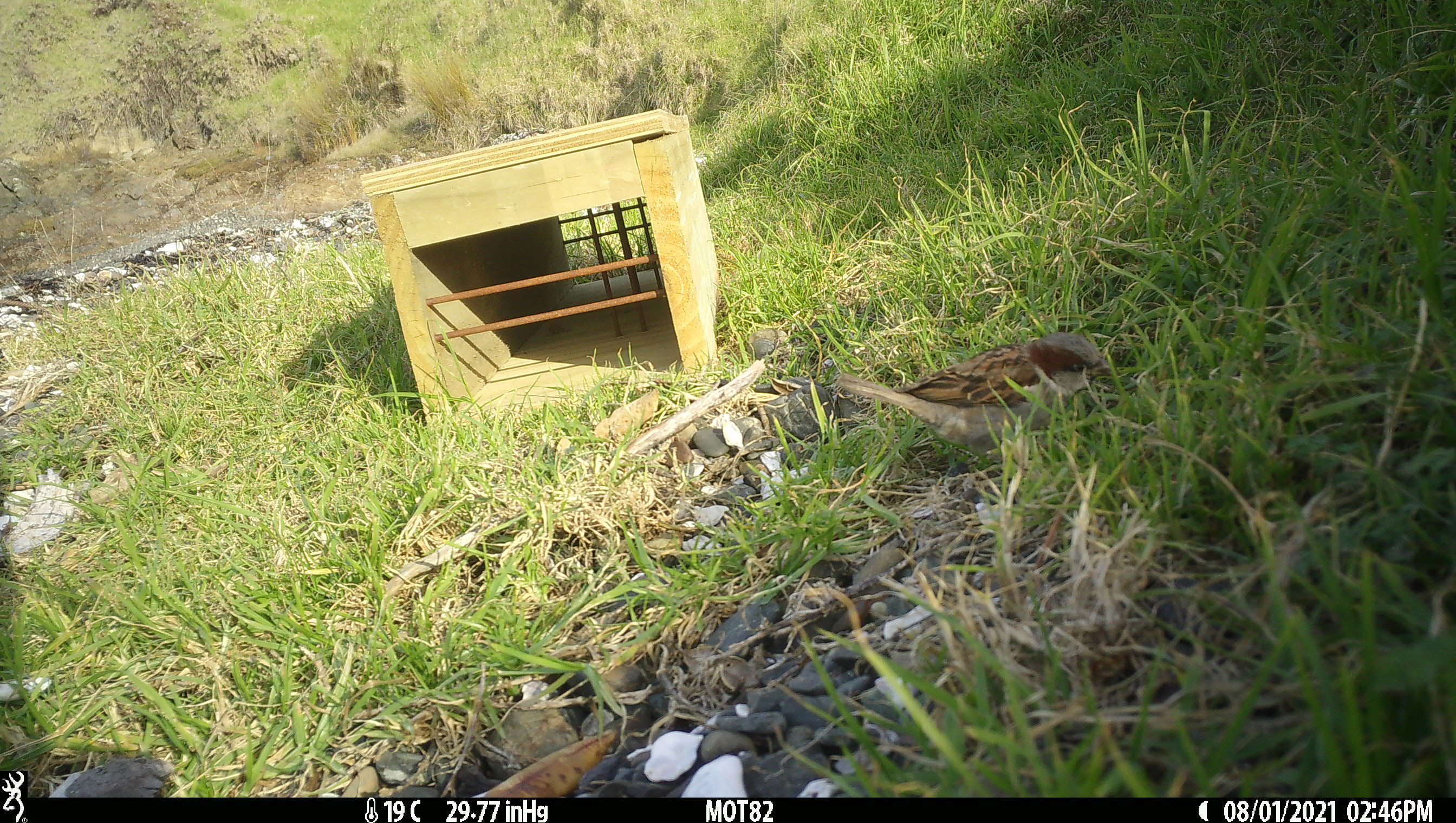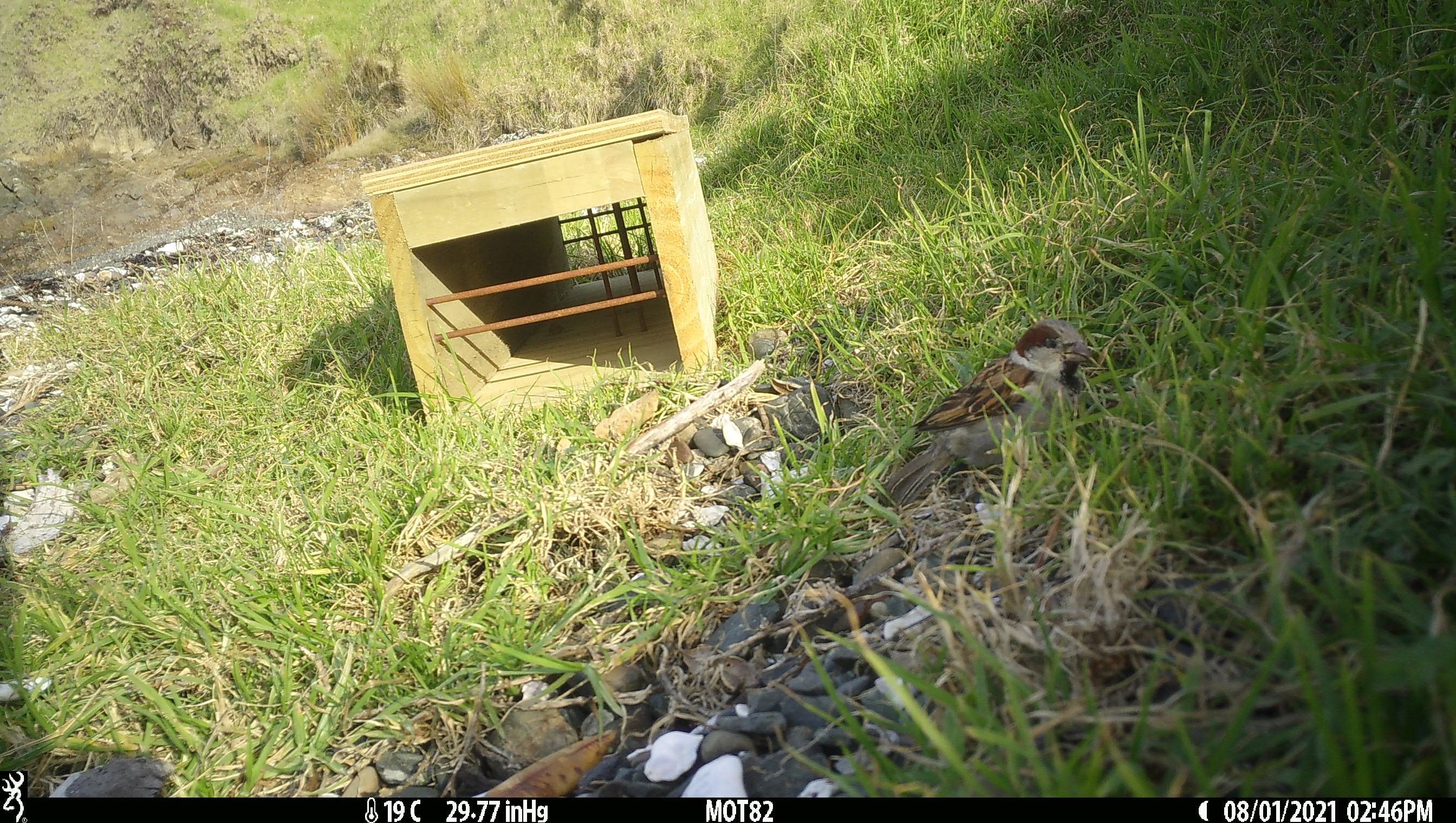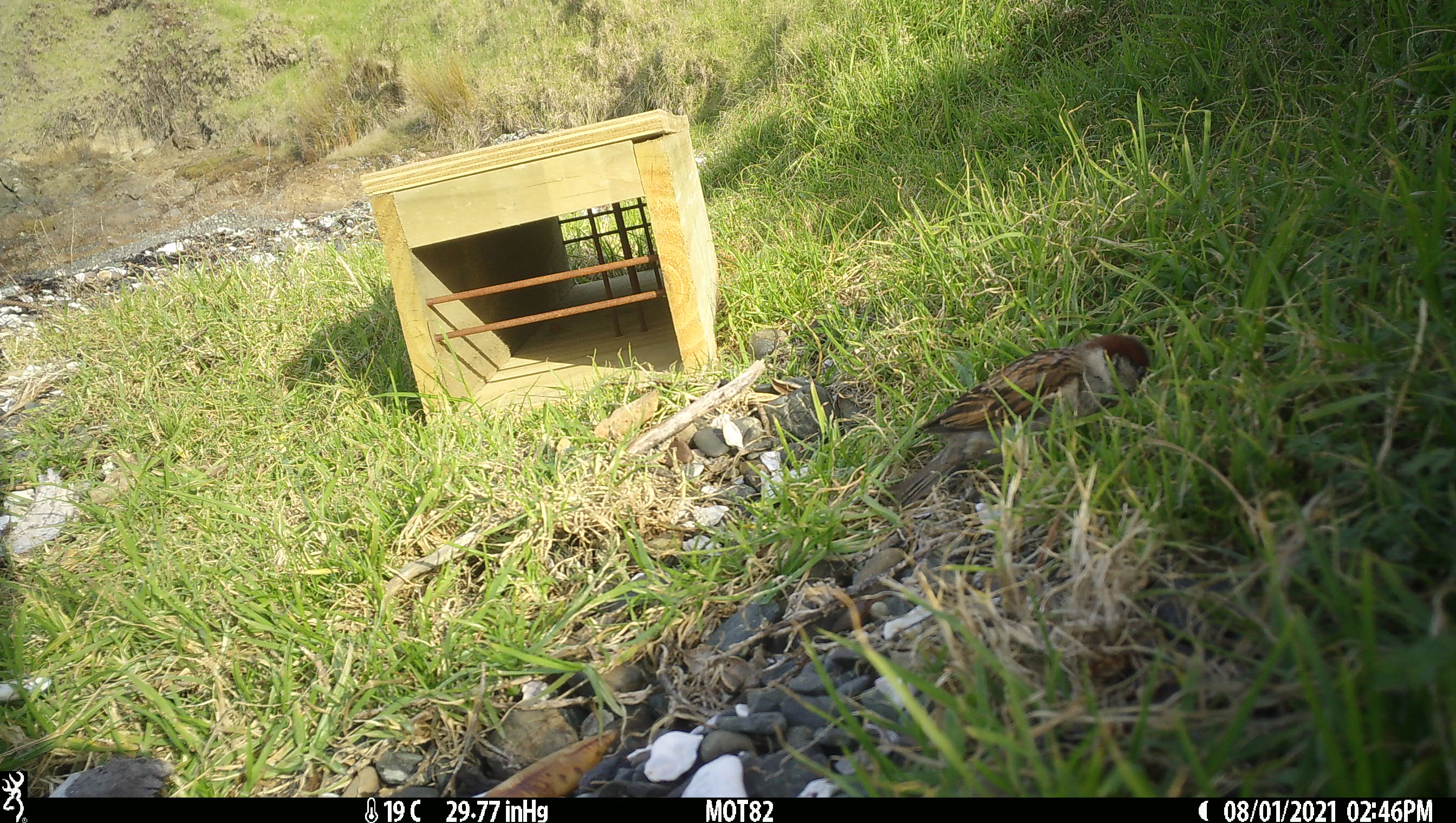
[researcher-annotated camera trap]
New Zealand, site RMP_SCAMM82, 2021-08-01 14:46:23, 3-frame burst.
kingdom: Animalia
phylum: Chordata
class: Aves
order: Passeriformes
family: Passeridae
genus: Passer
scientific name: Passer domesticus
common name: house sparrow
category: sparrow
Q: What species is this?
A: Sparrow (house sparrow) (Passer domesticus).